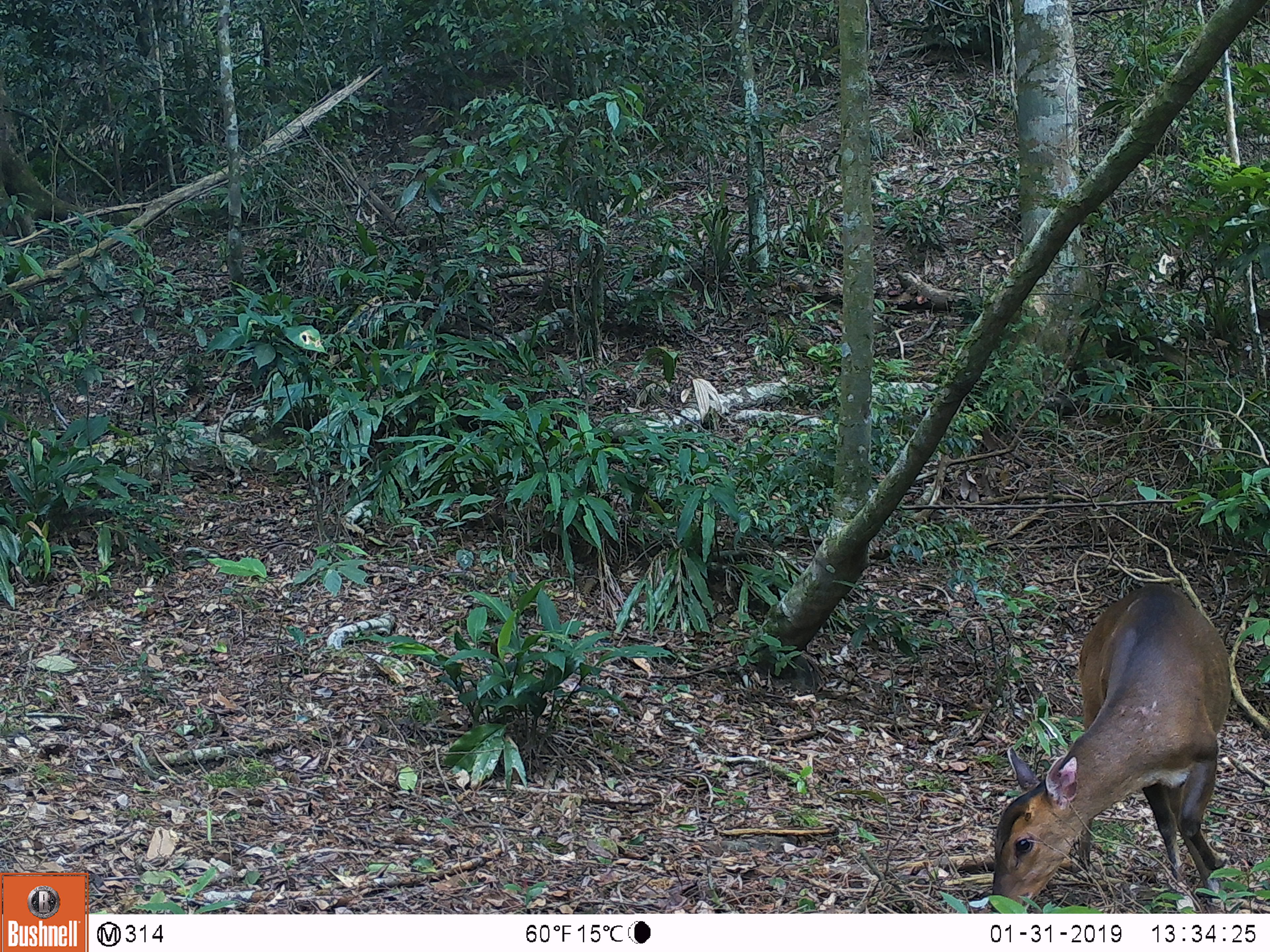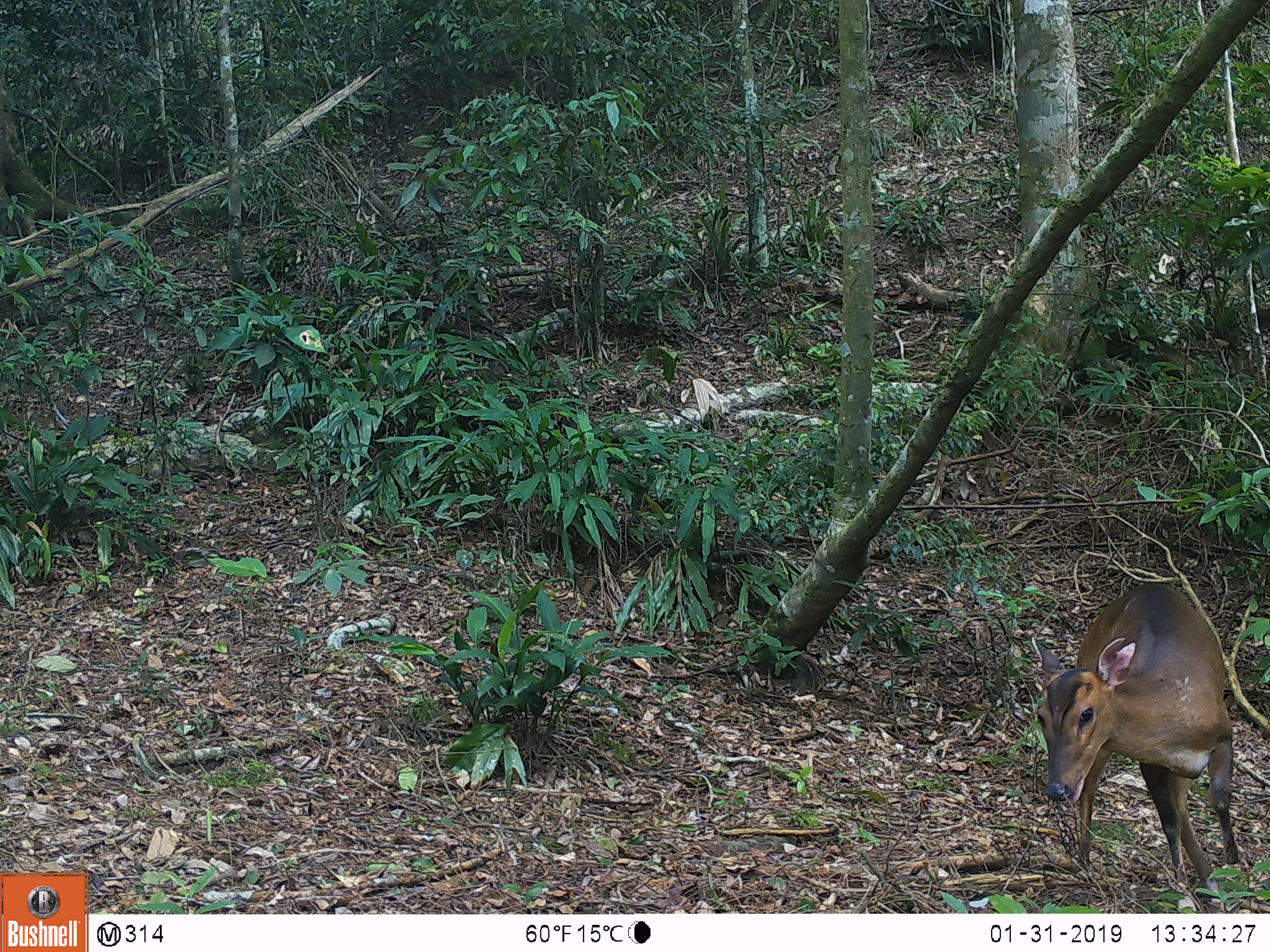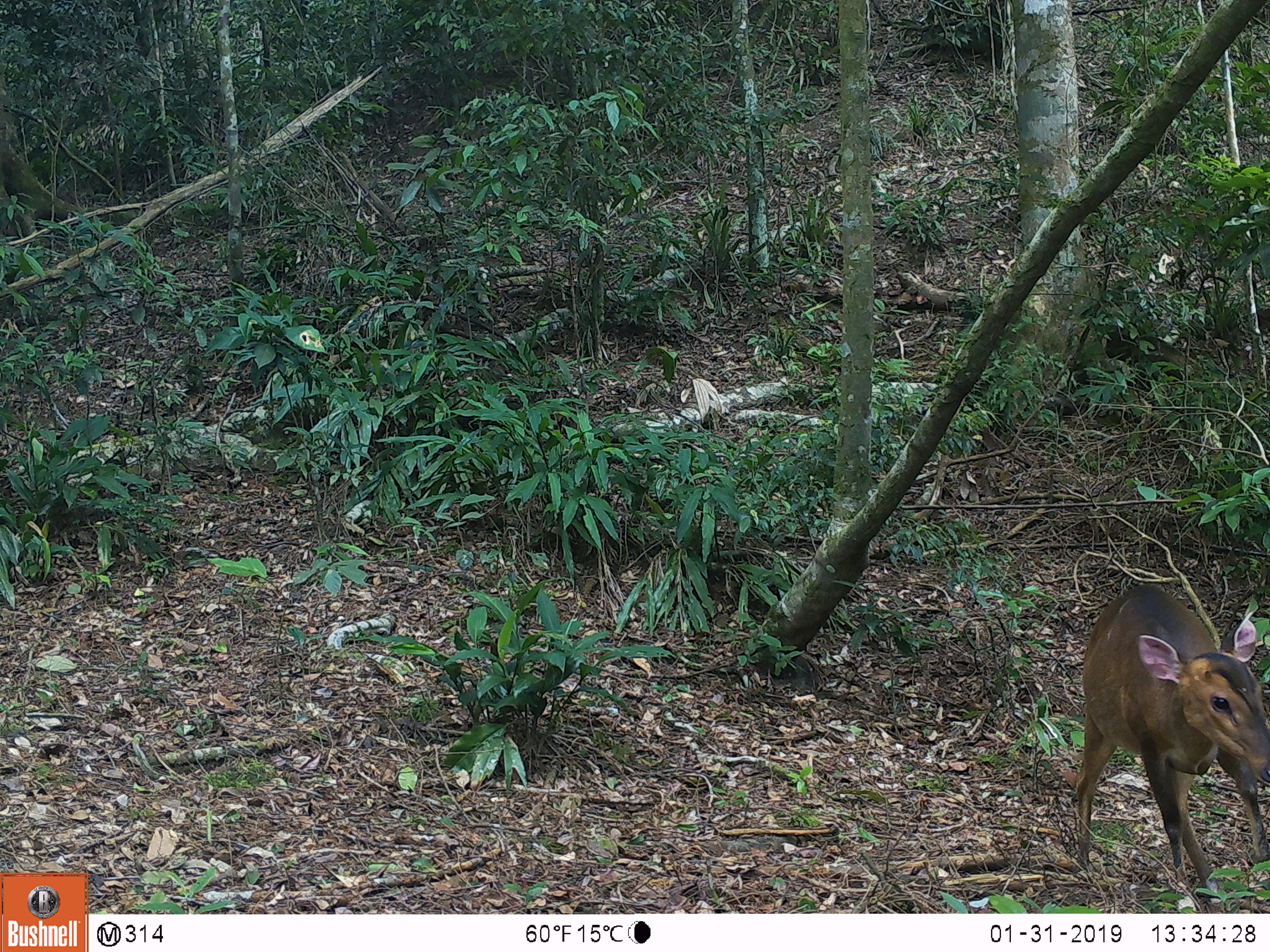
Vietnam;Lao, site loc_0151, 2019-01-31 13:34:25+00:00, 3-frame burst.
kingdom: Animalia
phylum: Chordata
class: Mammalia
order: Artiodactyla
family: Cervidae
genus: Muntiacus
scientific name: Muntiacus vuquangensis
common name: large-antlered muntjac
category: large antlered muntjac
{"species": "large antlered muntjac (large-antlered muntjac) (Muntiacus vuquangensis)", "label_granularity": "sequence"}